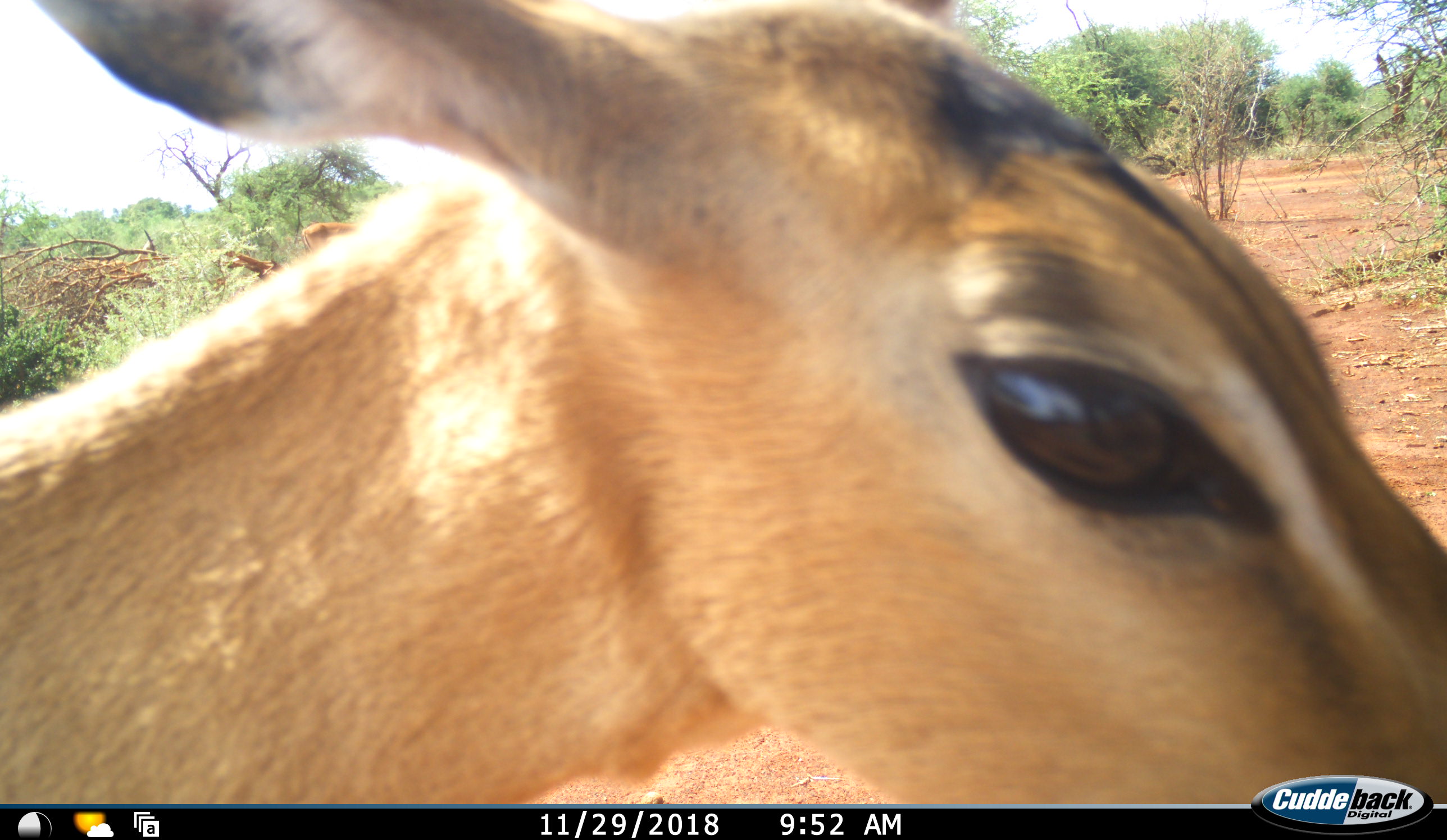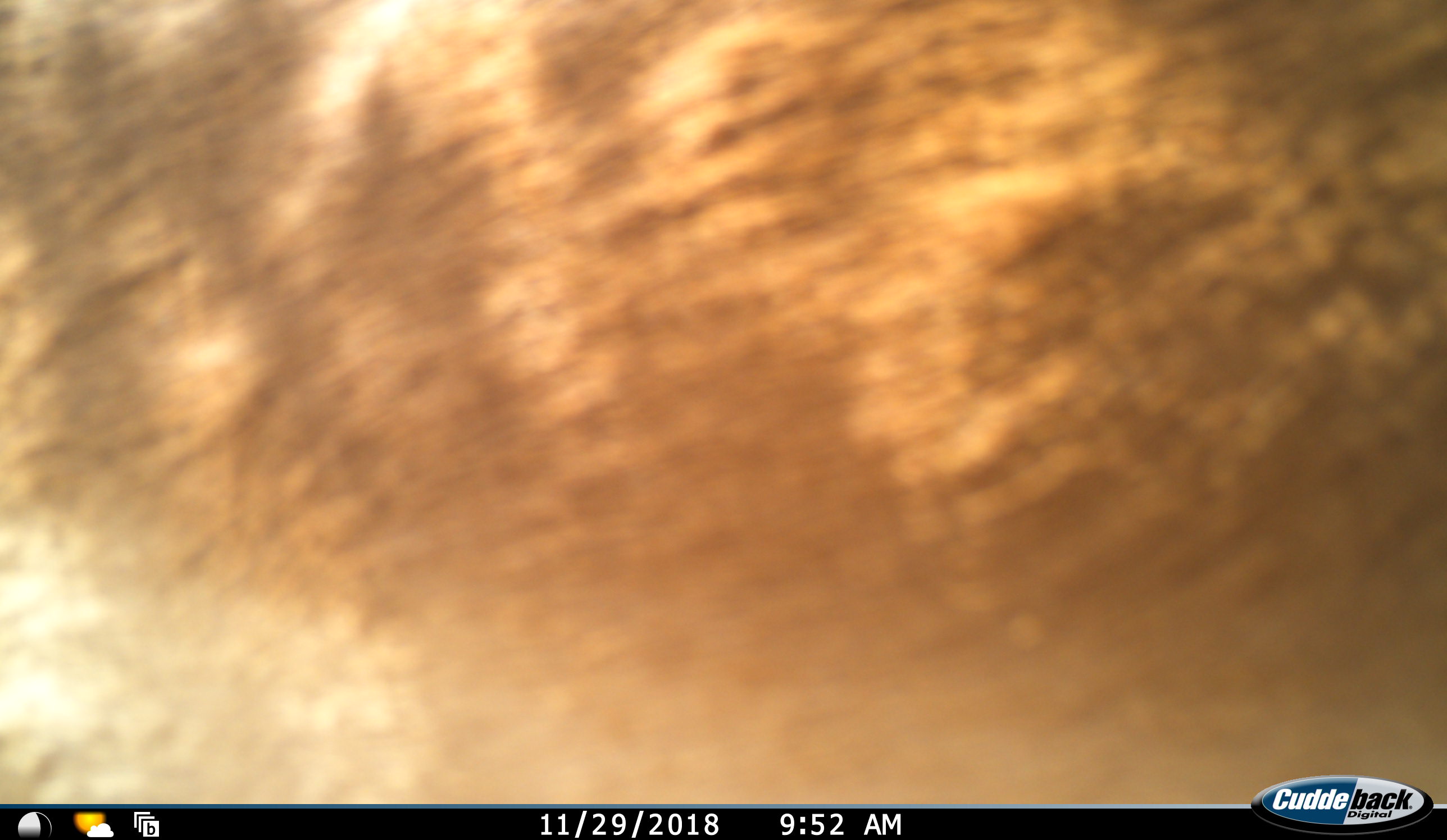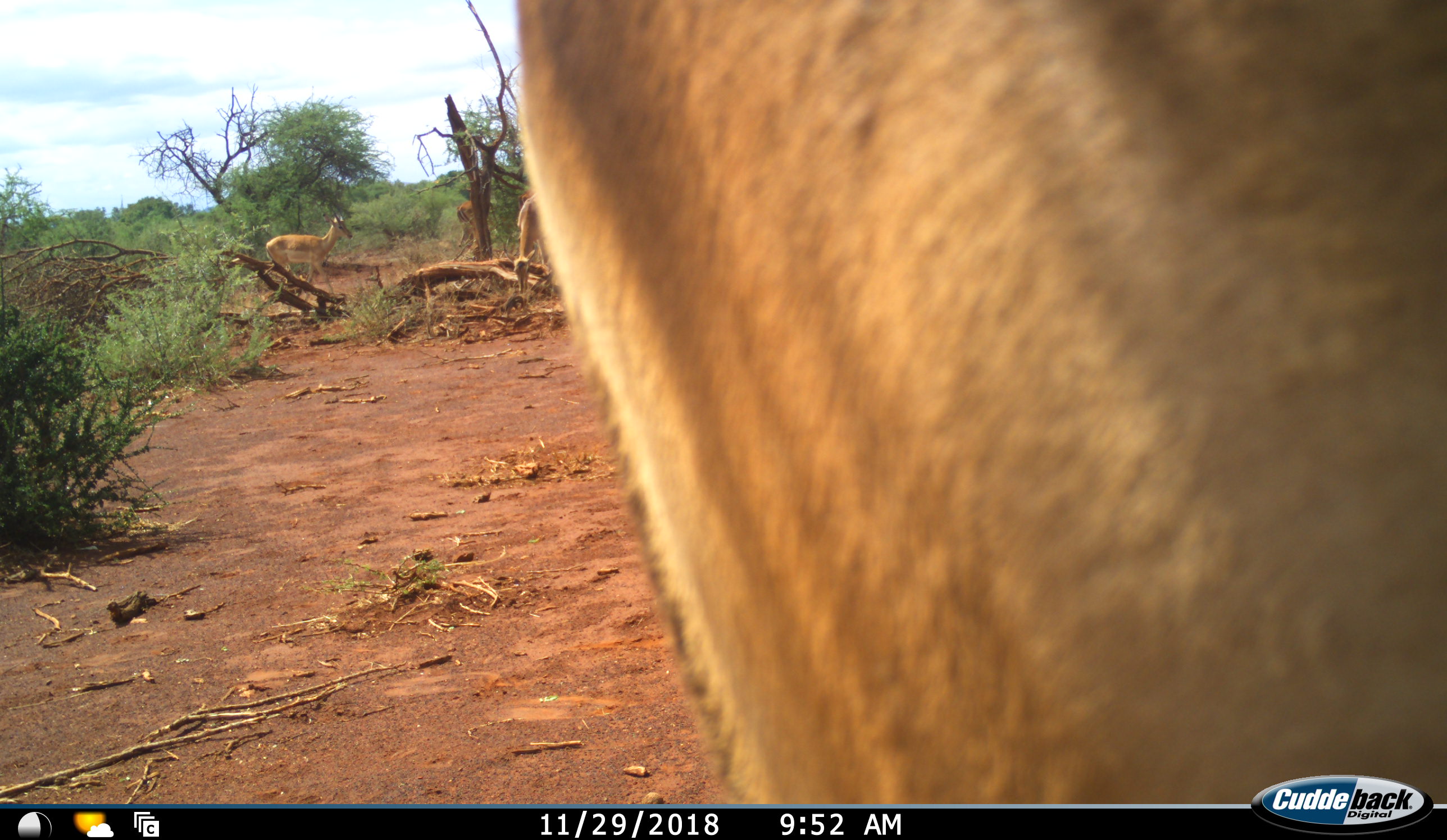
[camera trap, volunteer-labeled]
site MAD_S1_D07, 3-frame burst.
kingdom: Animalia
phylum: Chordata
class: Mammalia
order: Artiodactyla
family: Bovidae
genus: Aepyceros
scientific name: Aepyceros melampus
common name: impala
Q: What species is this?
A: Impala (Aepyceros melampus).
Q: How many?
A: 3.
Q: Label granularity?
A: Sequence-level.